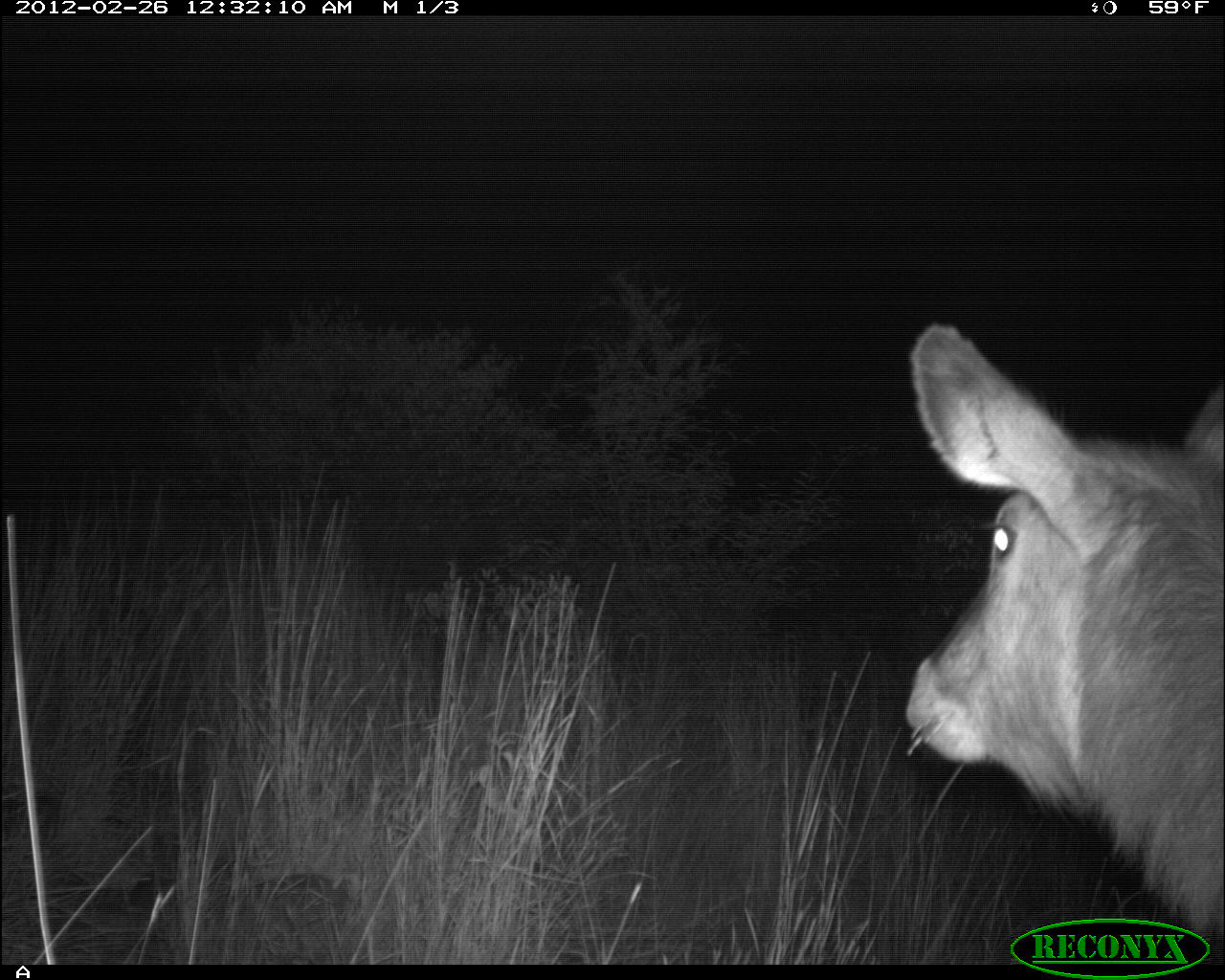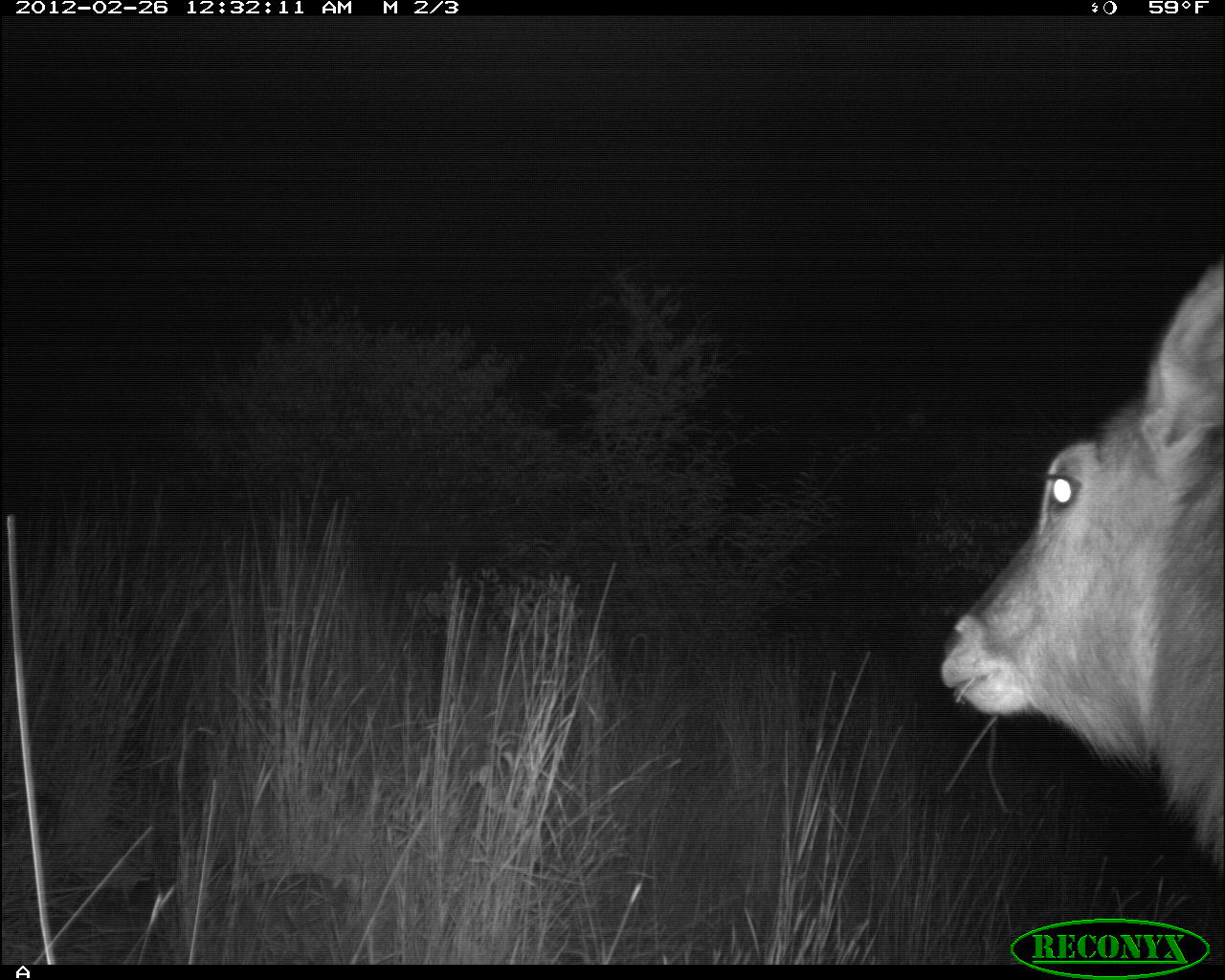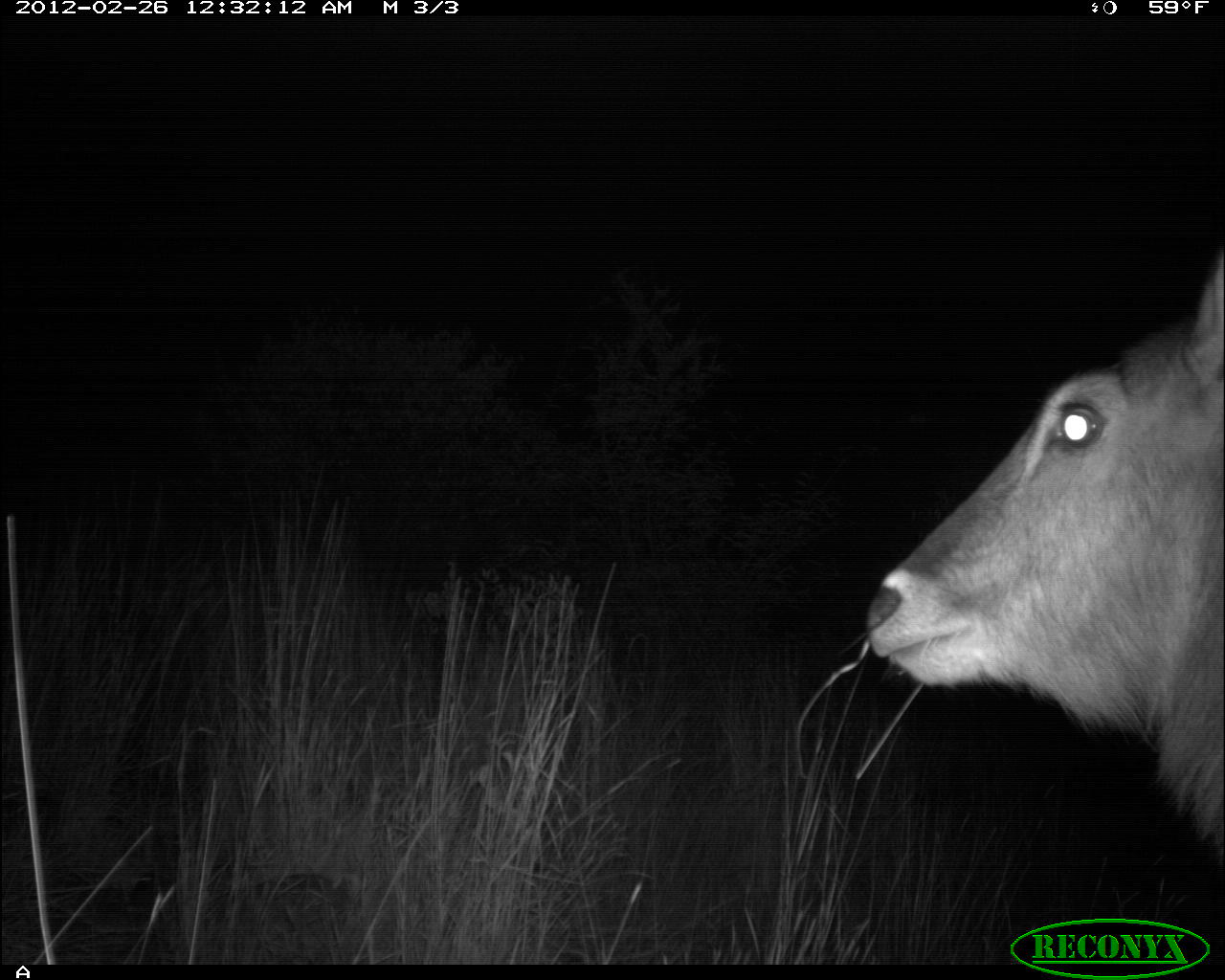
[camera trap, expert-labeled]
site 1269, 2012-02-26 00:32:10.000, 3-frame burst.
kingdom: Animalia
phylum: Chordata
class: Mammalia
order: Artiodactyla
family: Bovidae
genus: Kobus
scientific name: Kobus ellipsiprymnus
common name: waterbuck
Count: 1.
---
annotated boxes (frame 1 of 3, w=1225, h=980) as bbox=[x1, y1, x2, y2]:
kobus ellipsiprymnus: bbox=[894, 314, 1225, 964]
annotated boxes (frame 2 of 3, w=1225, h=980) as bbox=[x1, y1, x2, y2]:
kobus ellipsiprymnus: bbox=[931, 247, 1225, 875]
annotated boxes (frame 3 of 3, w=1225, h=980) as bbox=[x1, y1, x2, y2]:
kobus ellipsiprymnus: bbox=[860, 247, 1225, 875]